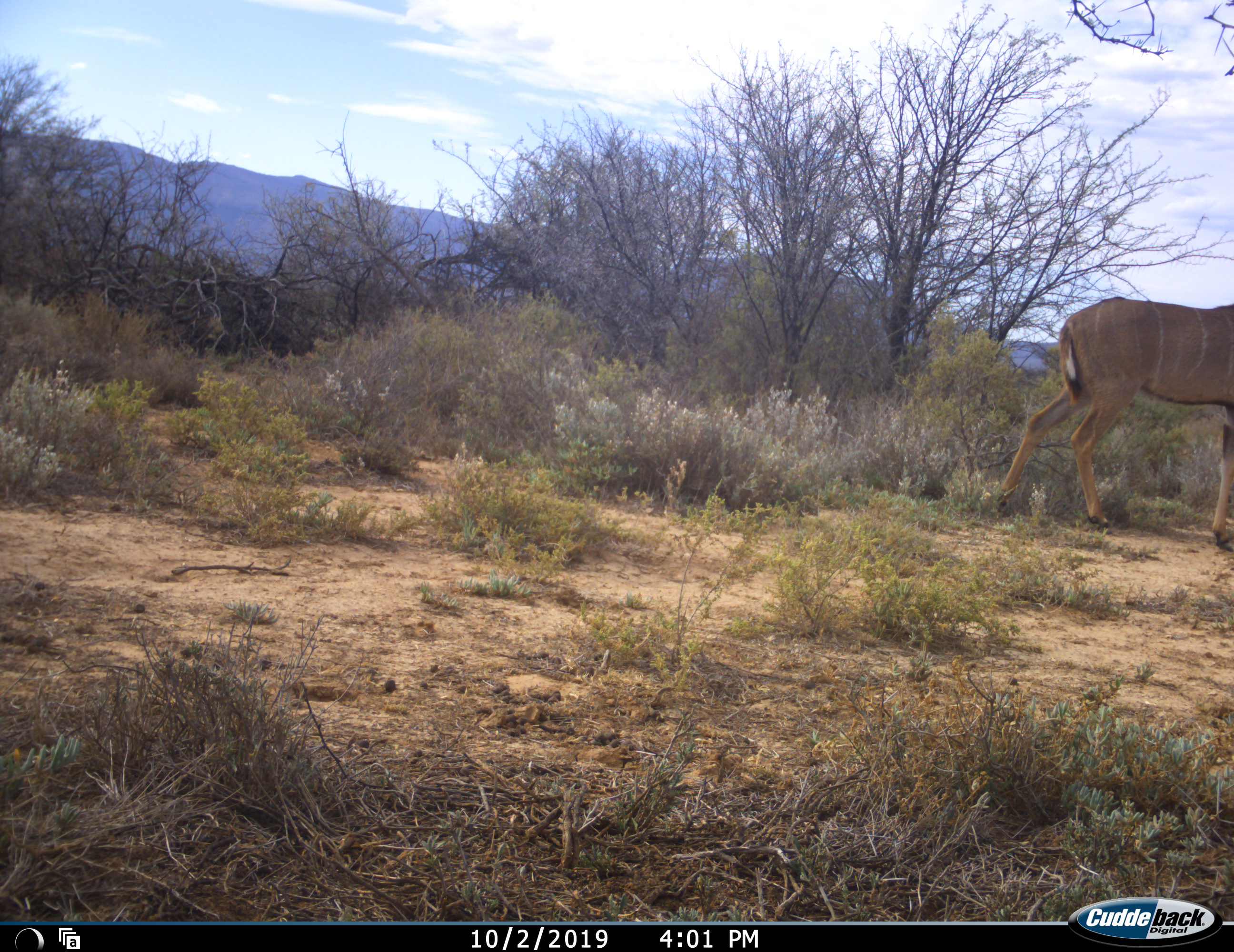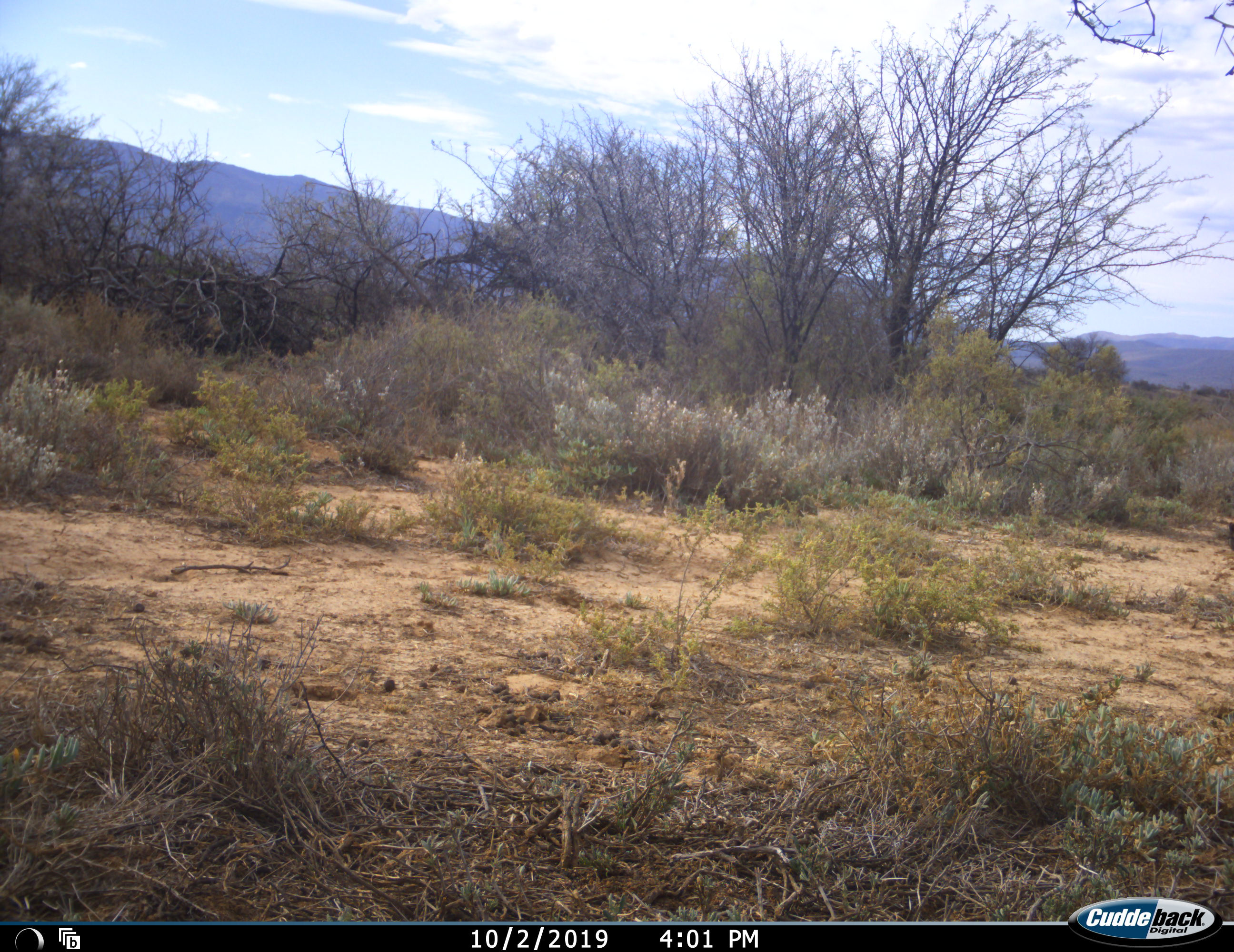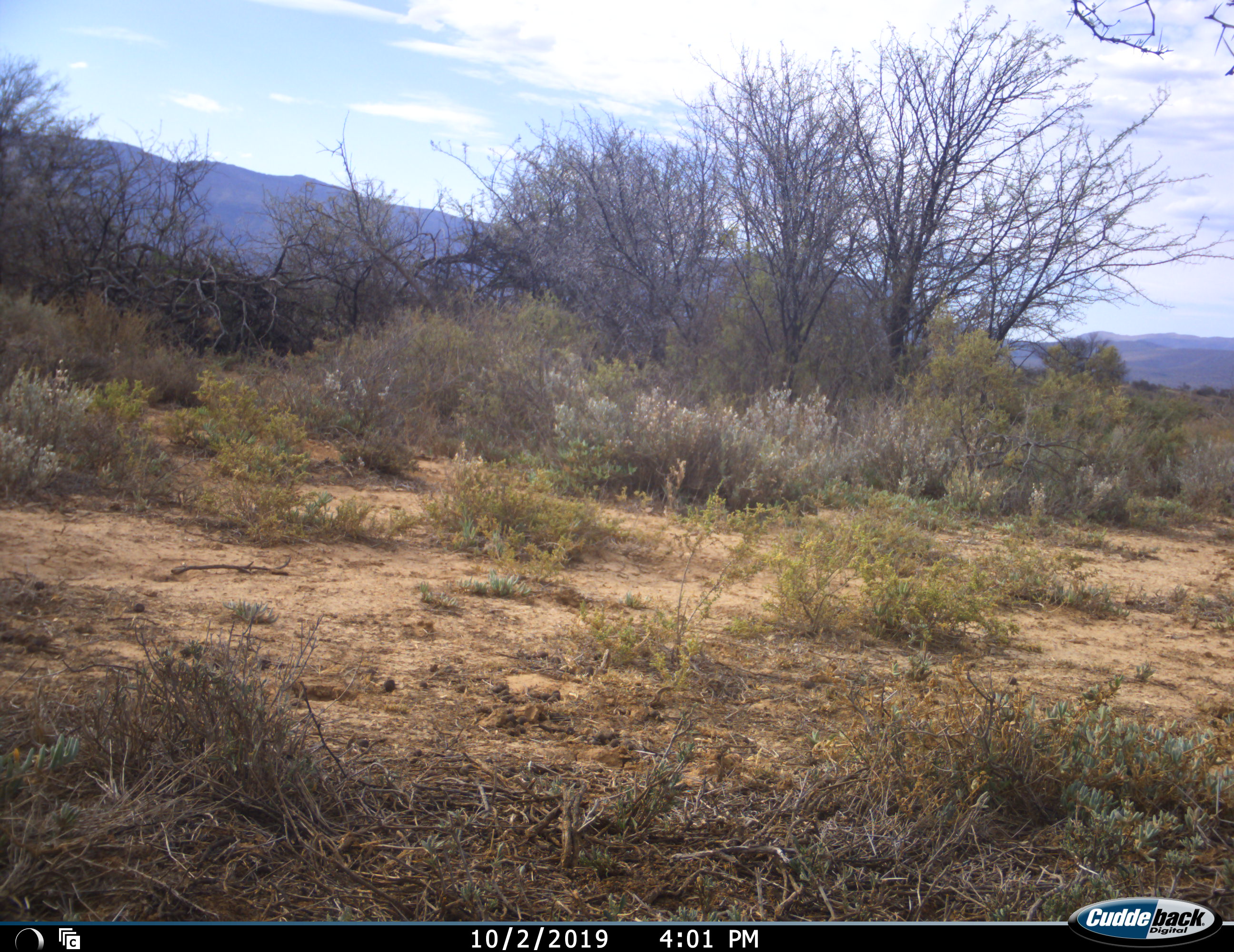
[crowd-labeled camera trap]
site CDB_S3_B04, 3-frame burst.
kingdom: Animalia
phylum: Chordata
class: Mammalia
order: Artiodactyla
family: Bovidae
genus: Tragelaphus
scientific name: Tragelaphus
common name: kudu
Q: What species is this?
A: Kudu (Tragelaphus).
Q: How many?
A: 1.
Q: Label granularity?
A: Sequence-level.